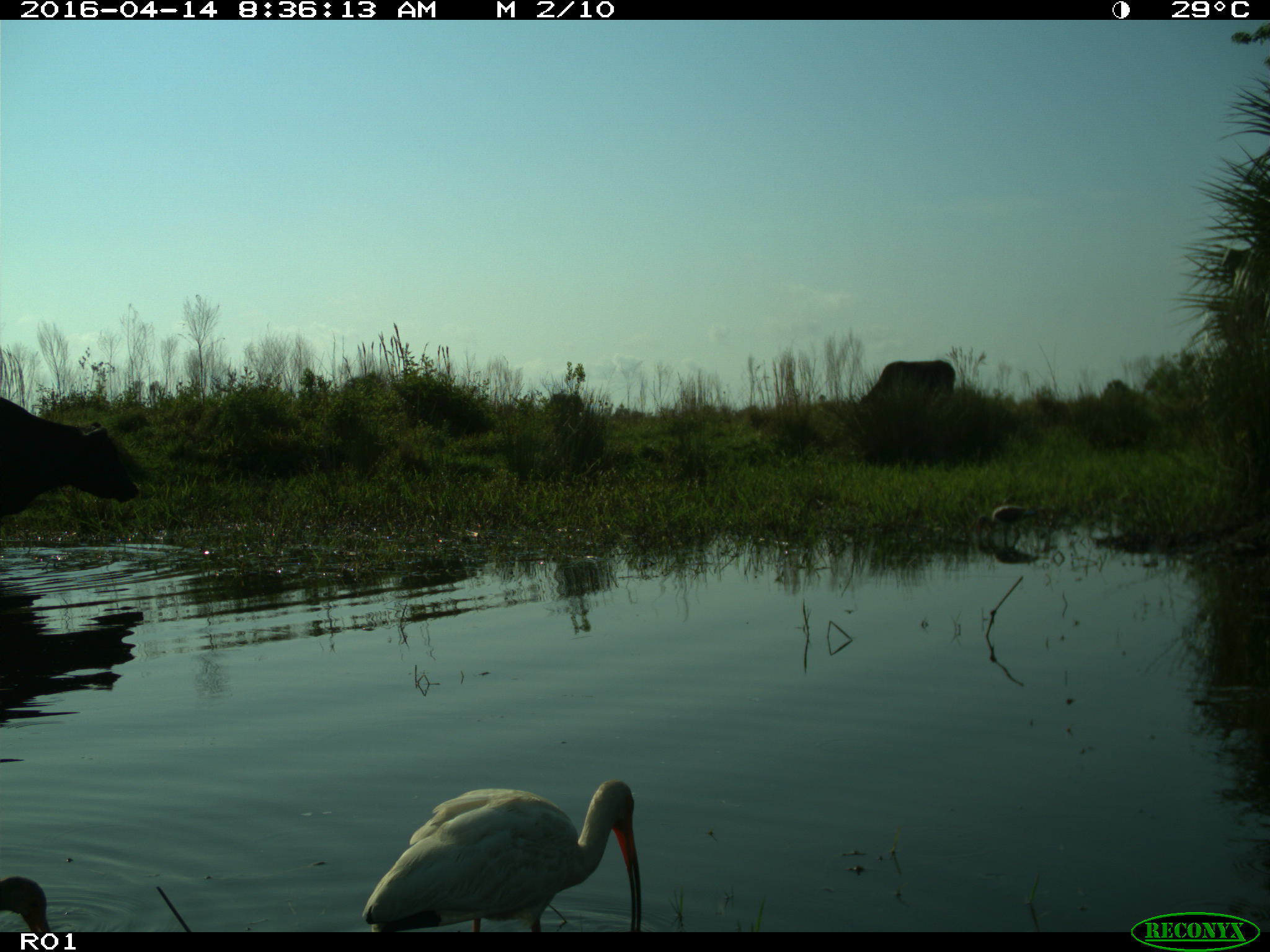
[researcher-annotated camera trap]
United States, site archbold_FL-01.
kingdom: Animalia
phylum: Chordata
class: Mammalia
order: Artiodactyla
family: Bovidae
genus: Bos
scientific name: Bos taurus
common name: domestic cow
Bos taurus (domestic cow).